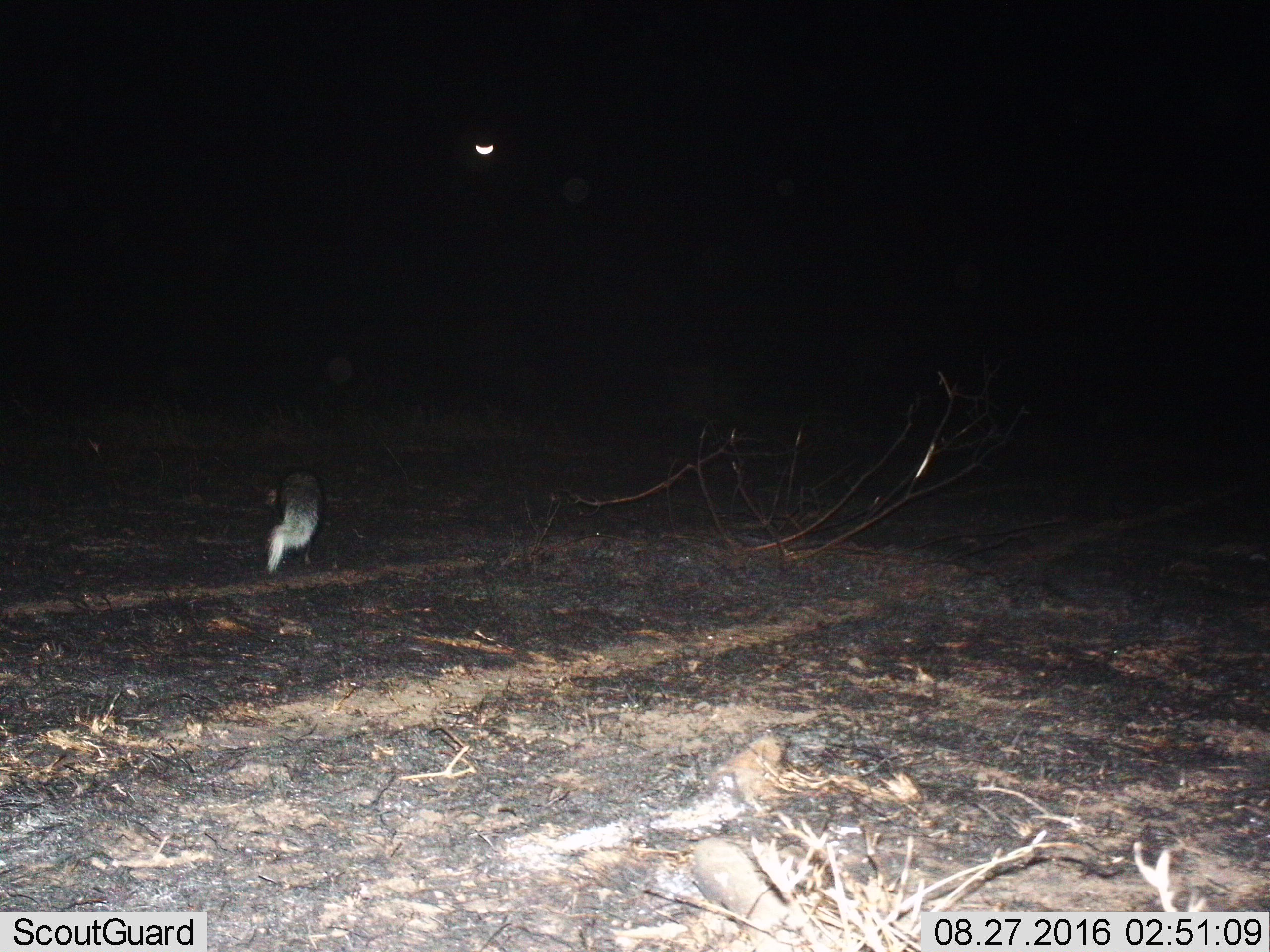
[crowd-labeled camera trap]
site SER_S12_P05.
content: unidentified animal